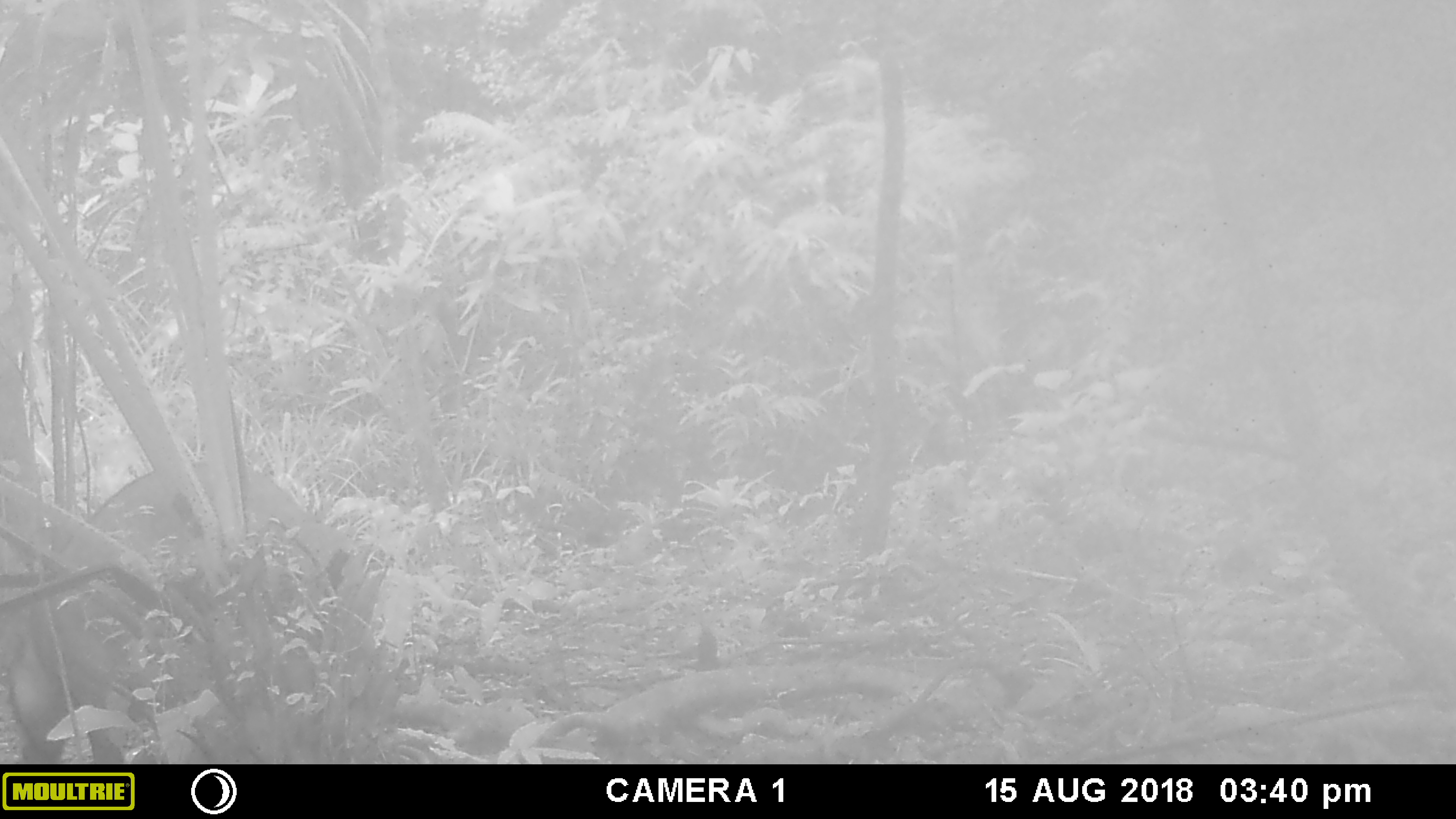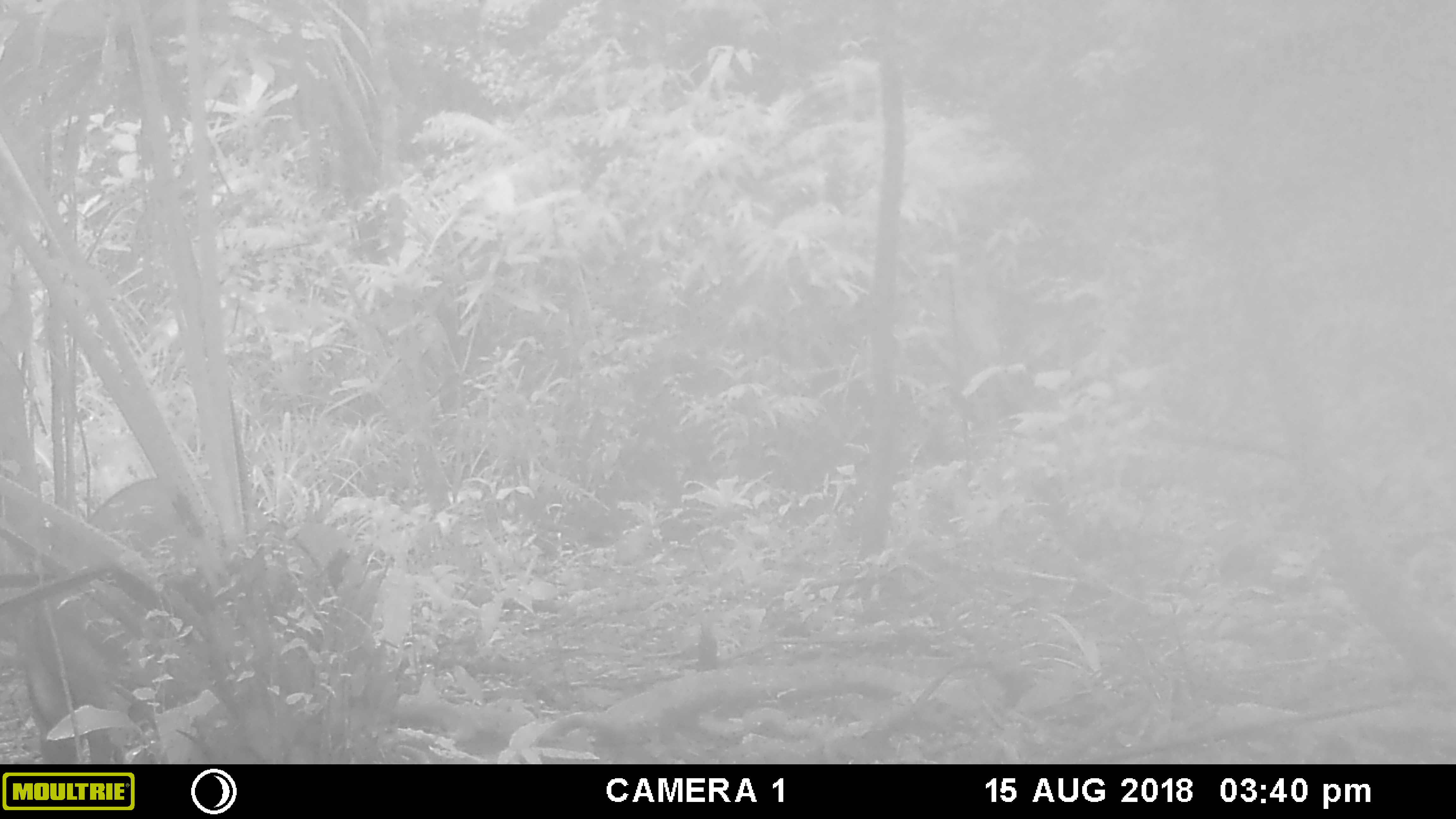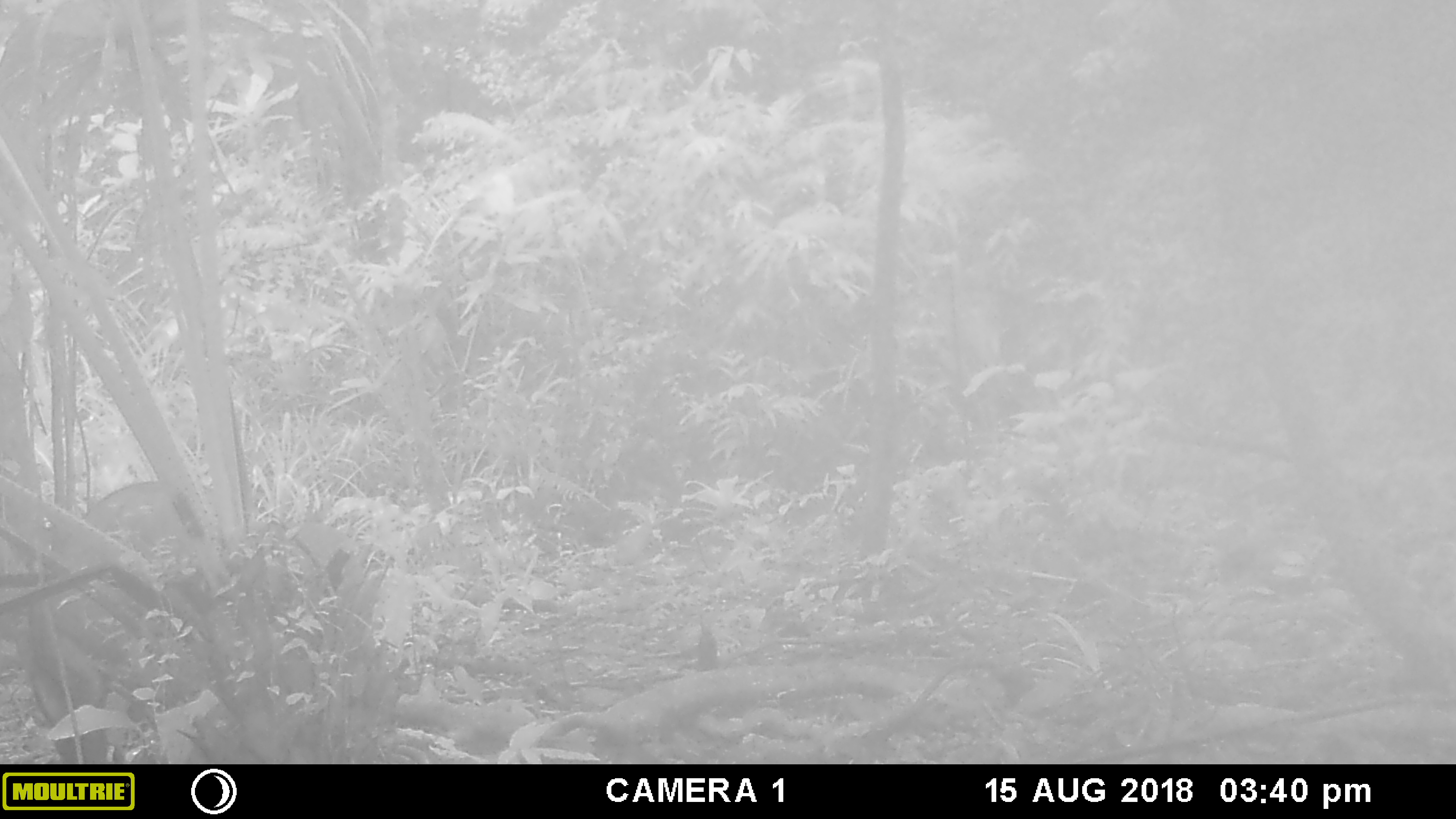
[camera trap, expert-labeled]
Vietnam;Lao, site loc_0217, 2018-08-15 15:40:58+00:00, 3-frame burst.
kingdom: Animalia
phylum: Chordata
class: Mammalia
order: Artiodactyla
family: Suidae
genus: Sus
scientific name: Sus scrofa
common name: eurasian wild pig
Eurasian wild pig (Sus scrofa). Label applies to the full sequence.